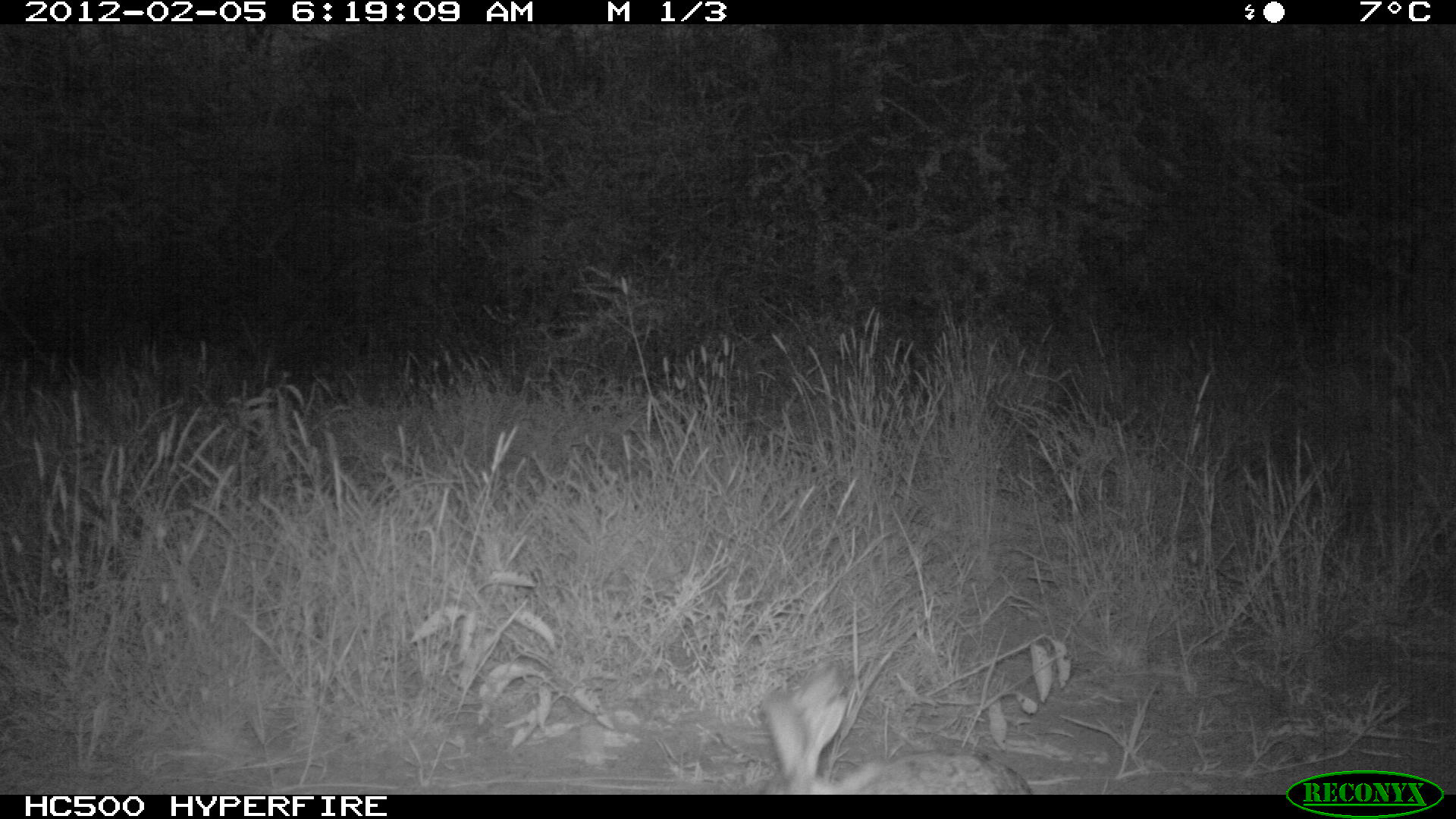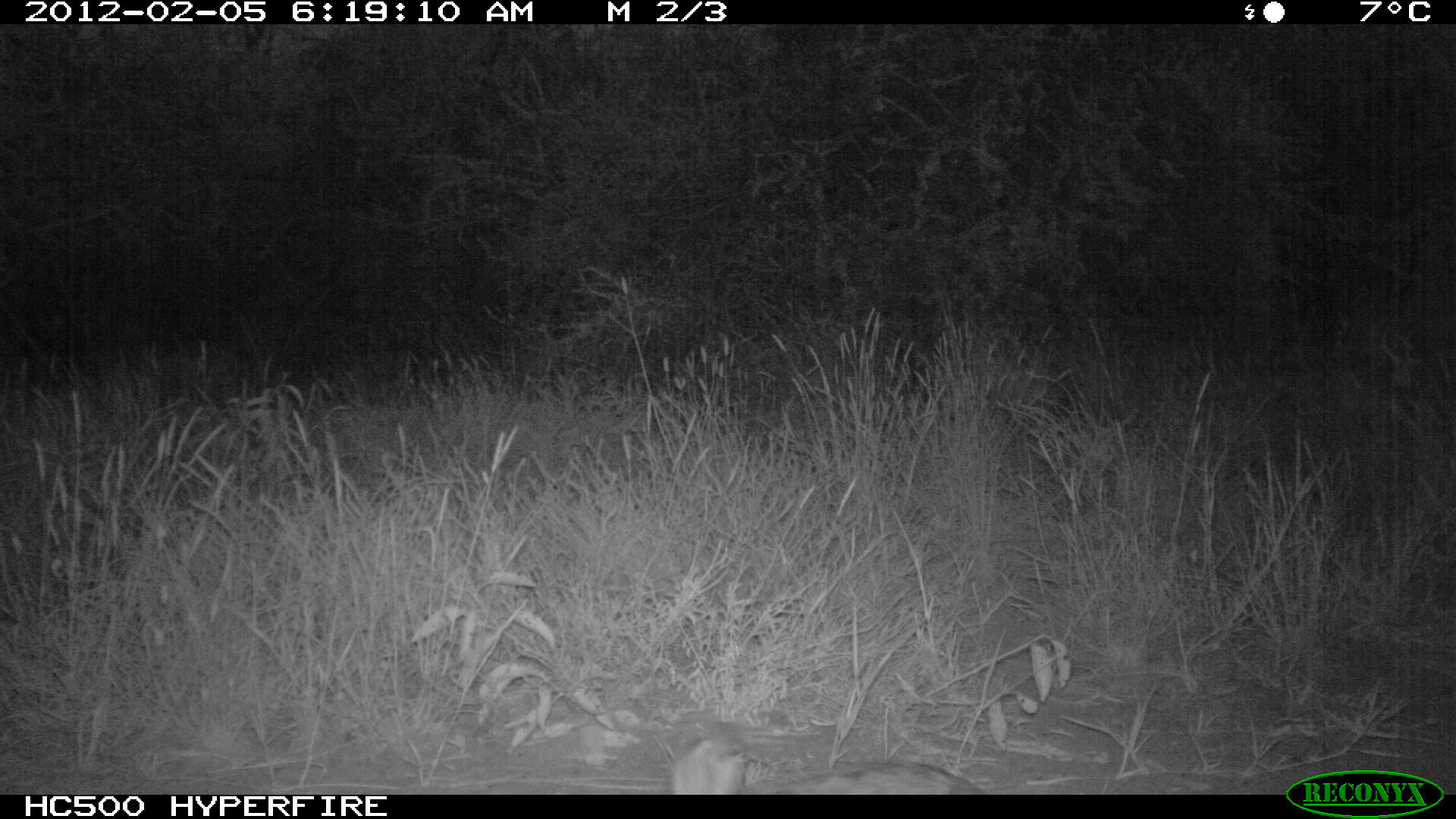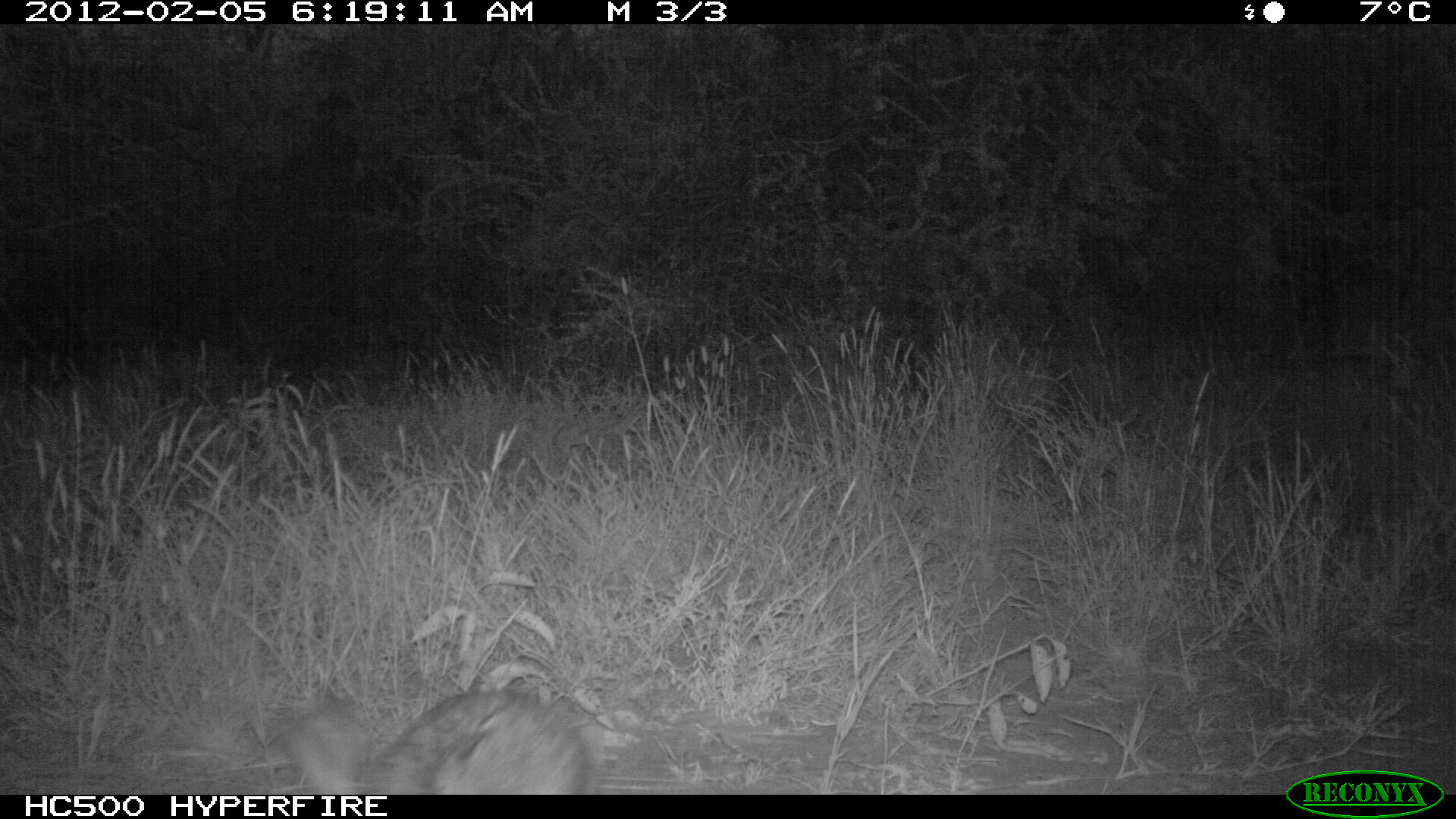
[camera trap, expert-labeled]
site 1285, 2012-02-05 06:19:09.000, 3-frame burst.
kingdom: Animalia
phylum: Chordata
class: Mammalia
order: Lagomorpha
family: Leporidae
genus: Lepus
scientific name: Lepus saxatilis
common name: scrub hare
Lepus saxatilis (scrub hare), count 1.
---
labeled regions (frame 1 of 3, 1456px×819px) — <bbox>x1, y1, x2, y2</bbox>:
lepus saxatilis: <bbox>753, 653, 1033, 794</bbox>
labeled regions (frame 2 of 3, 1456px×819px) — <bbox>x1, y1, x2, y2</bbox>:
lepus saxatilis: <bbox>664, 733, 993, 794</bbox>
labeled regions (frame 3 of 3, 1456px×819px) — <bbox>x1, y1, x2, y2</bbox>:
lepus saxatilis: <bbox>270, 686, 598, 792</bbox>